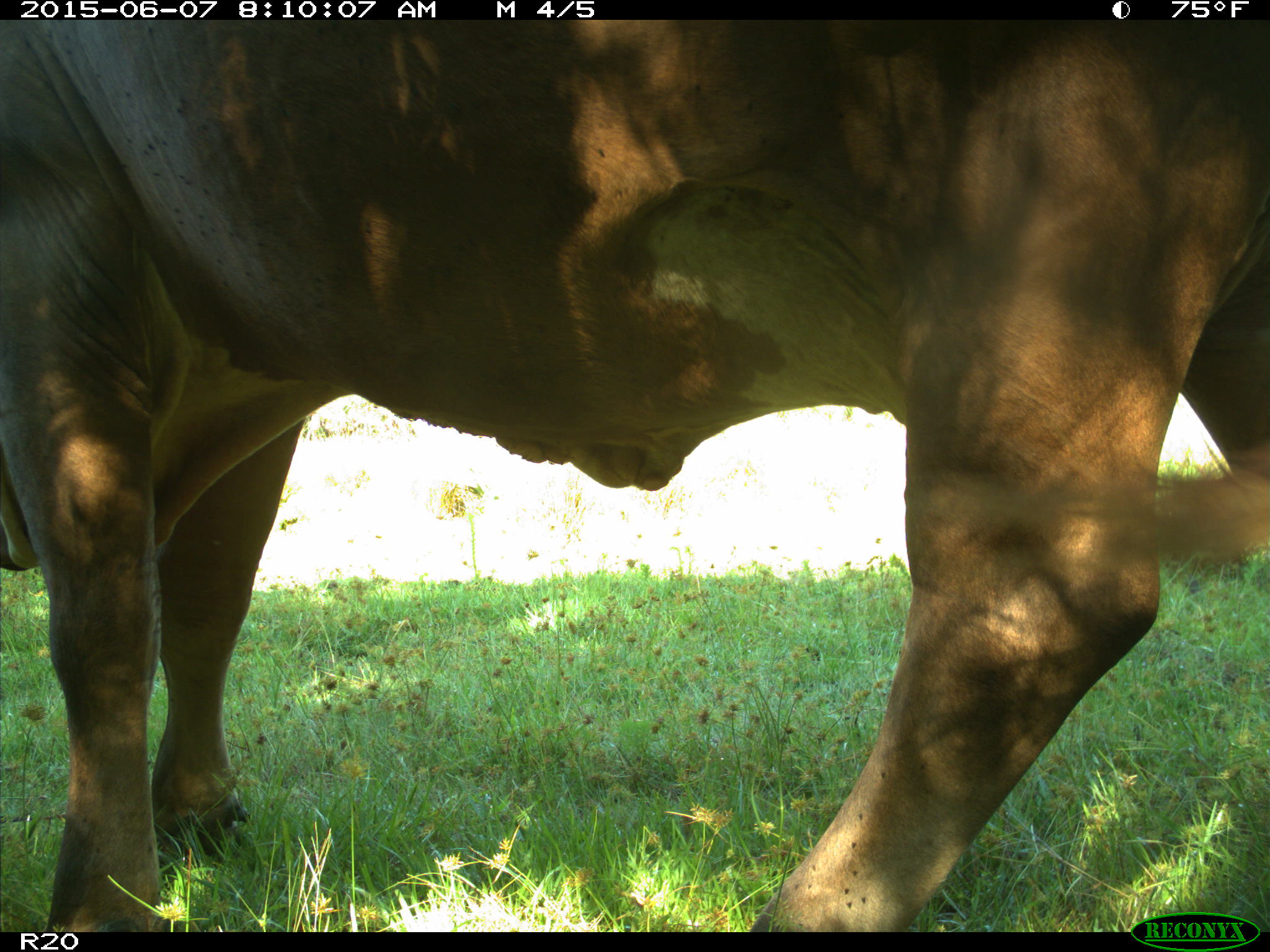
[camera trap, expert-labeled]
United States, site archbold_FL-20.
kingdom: Animalia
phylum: Chordata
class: Mammalia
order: Artiodactyla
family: Bovidae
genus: Bos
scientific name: Bos taurus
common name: domestic cow